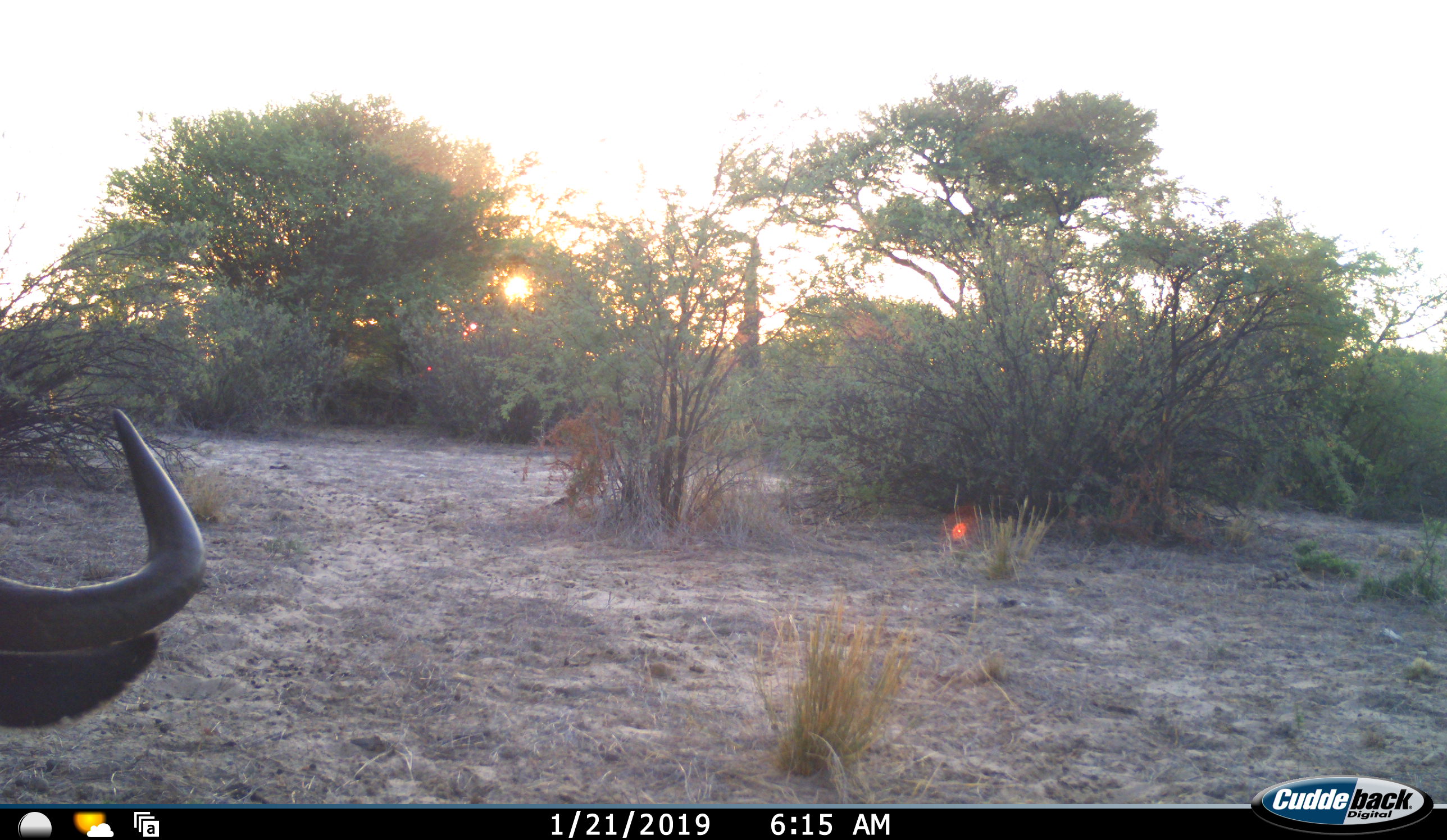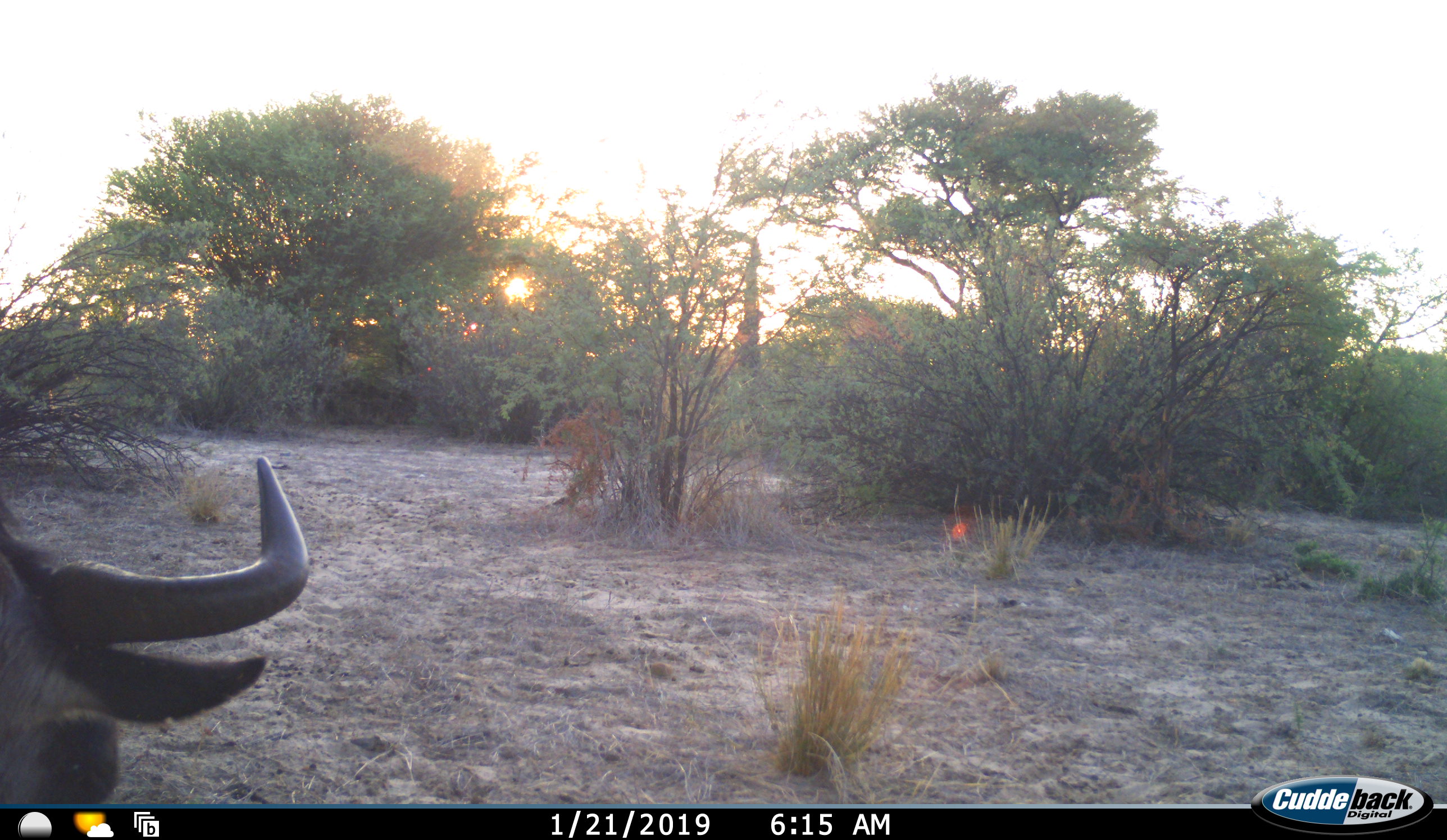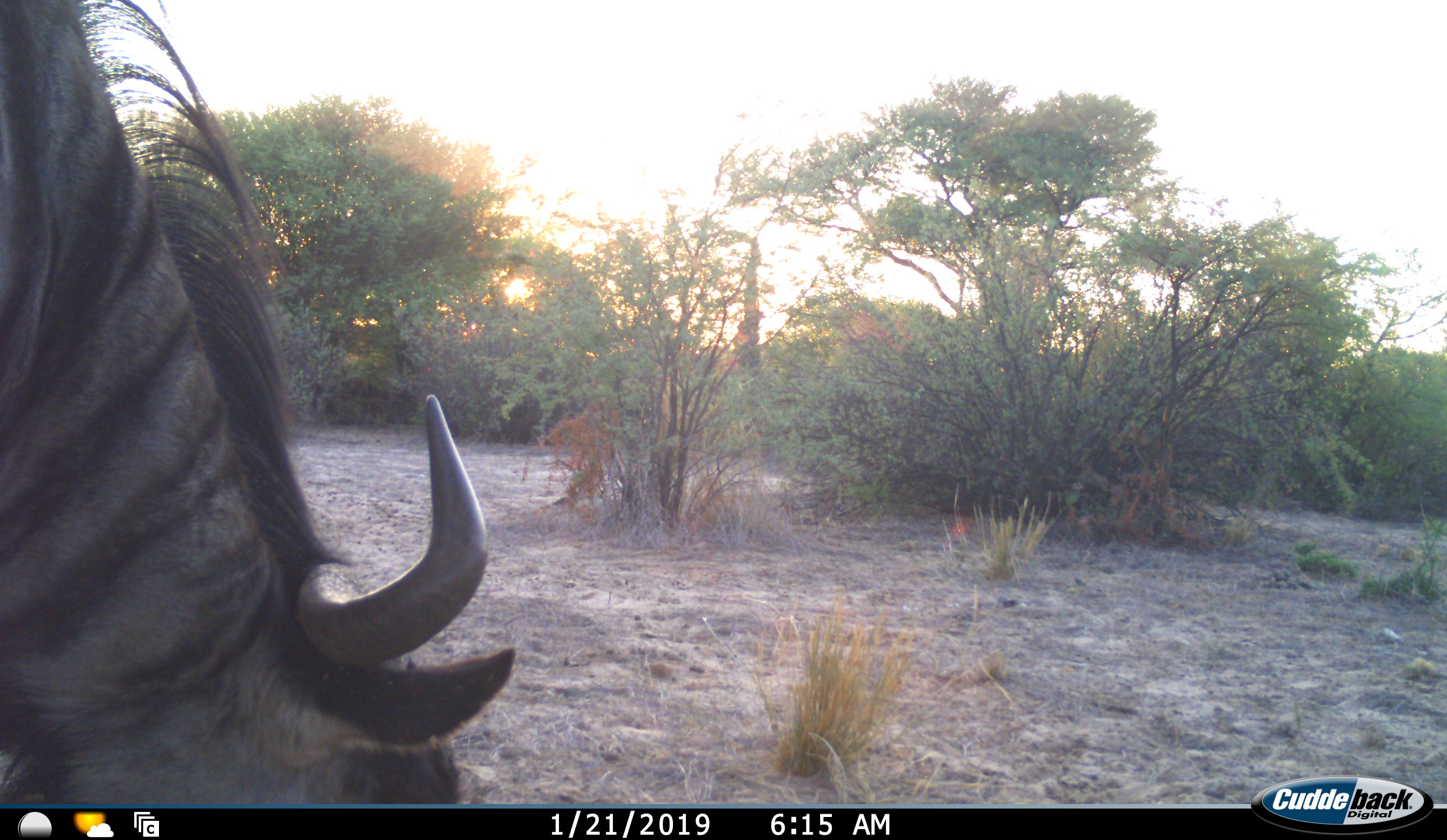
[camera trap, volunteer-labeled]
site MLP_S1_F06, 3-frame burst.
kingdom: Animalia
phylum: Chordata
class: Mammalia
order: Artiodactyla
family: Bovidae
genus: Connochaetes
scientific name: Connochaetes taurinus taurinus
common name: blue wildebeest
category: wildebeestblue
Wildebeestblue (blue wildebeest) (Connochaetes taurinus taurinus), count 1. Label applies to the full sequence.